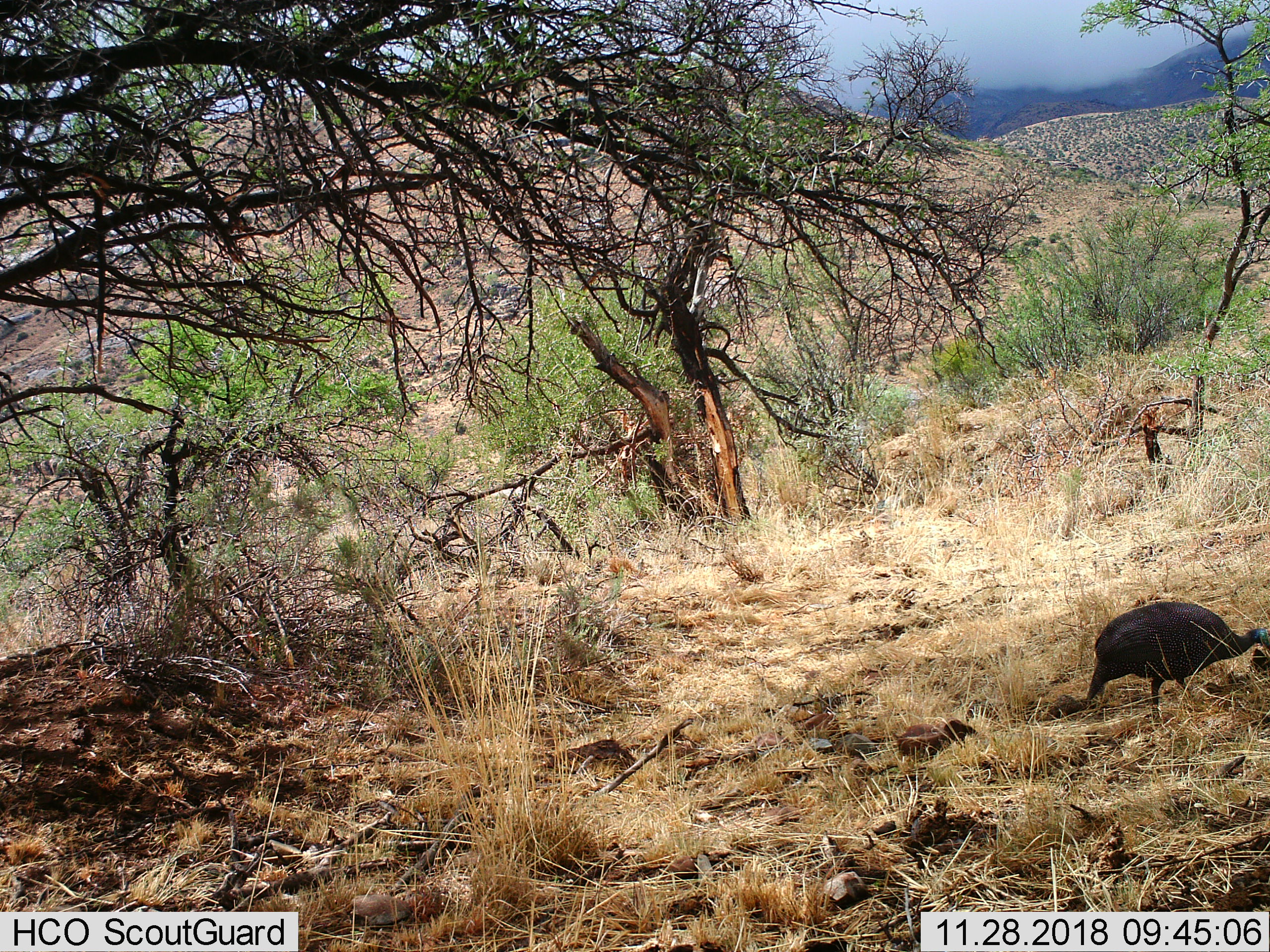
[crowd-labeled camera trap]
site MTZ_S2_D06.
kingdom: Animalia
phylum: Chordata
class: Aves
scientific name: Aves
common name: bird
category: birdother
Birdother (bird) (Aves), count 1. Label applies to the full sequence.